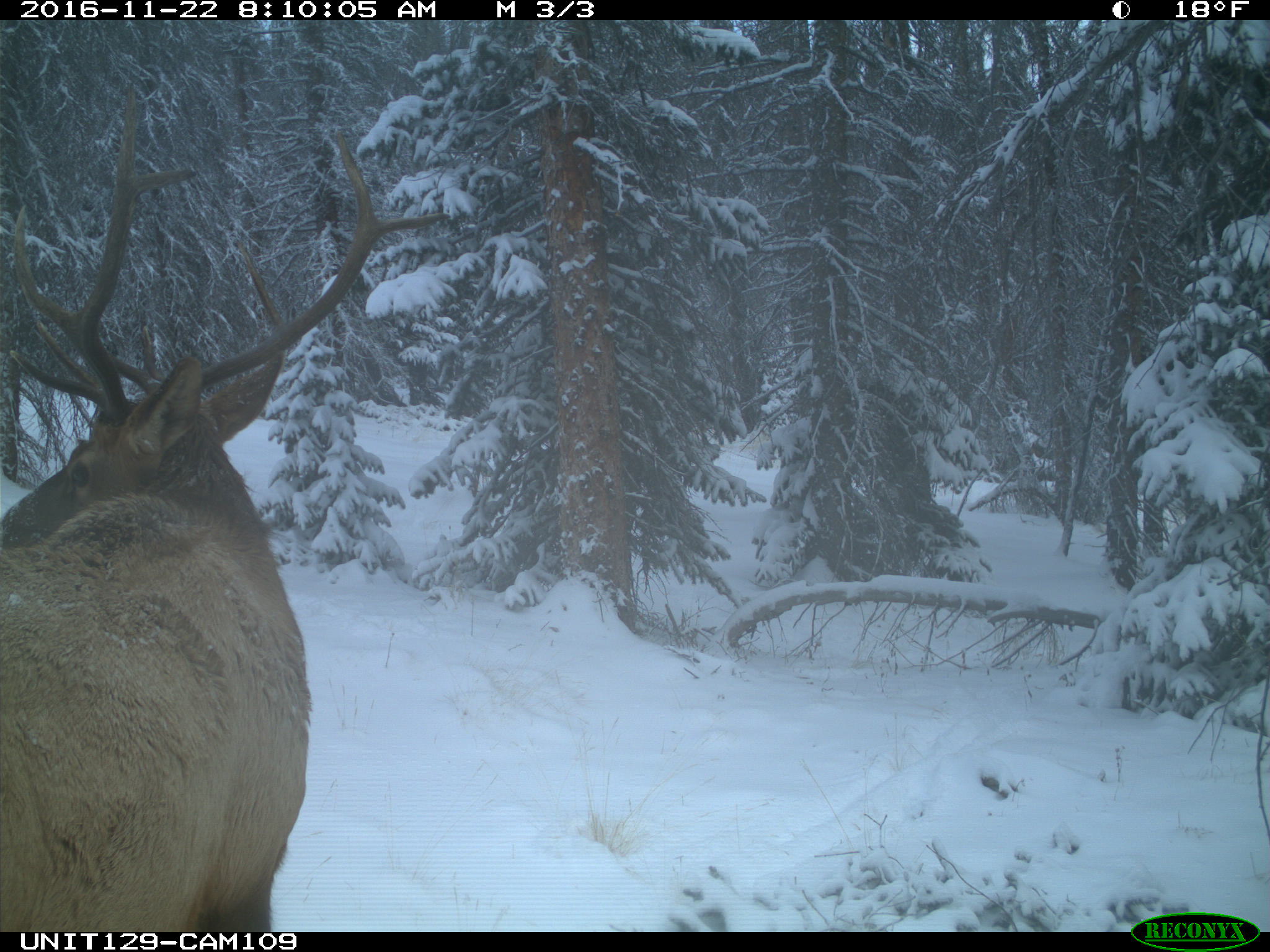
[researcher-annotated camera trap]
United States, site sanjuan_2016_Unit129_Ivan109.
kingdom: Animalia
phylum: Chordata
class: Mammalia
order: Artiodactyla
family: Cervidae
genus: Cervus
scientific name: Cervus elaphus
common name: red deer